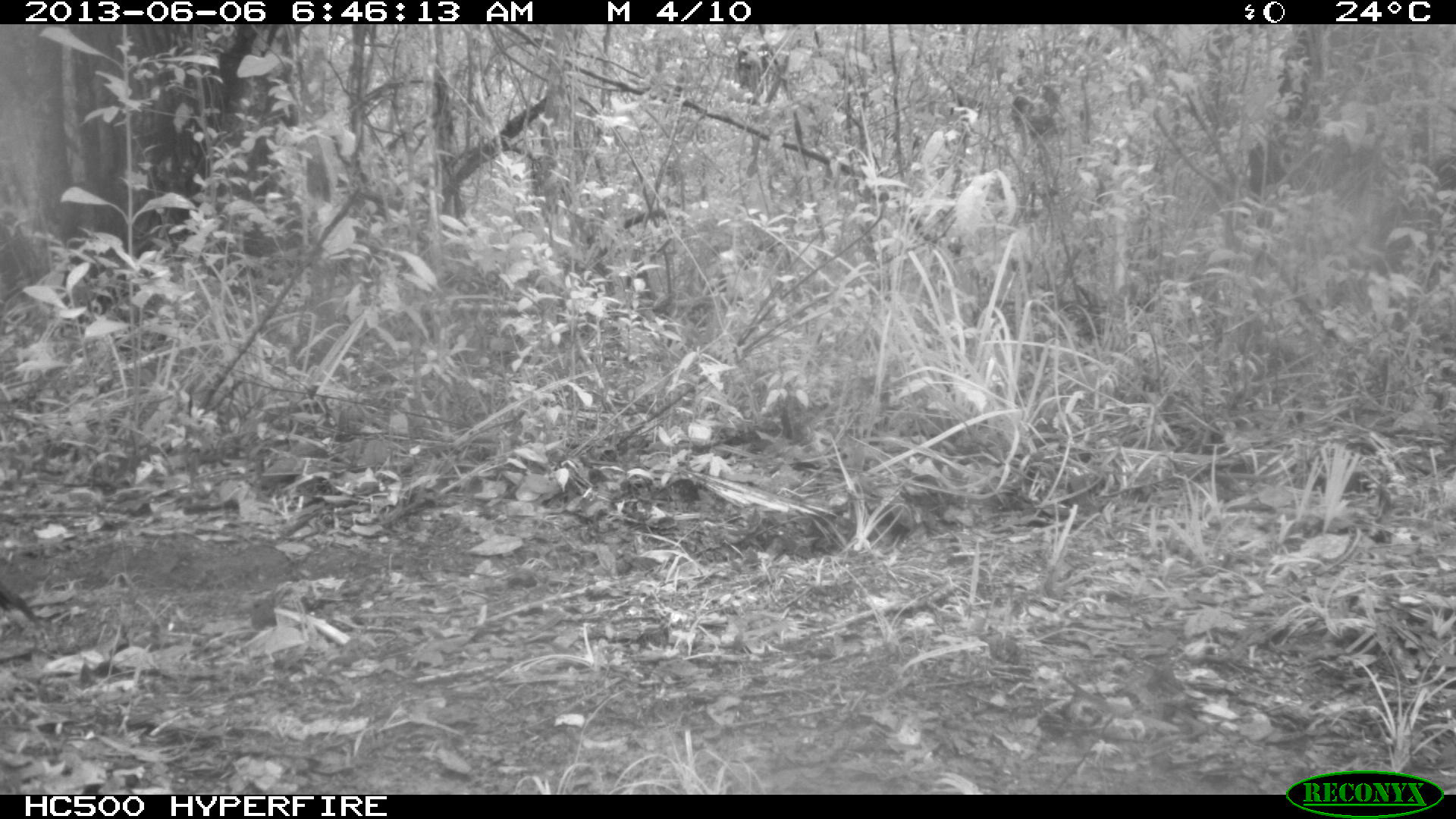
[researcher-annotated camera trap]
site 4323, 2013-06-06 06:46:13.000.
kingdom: Animalia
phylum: Chordata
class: Aves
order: Galliformes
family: Phasianidae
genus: Meleagris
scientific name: Meleagris ocellata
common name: ocellated turkey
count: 1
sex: male